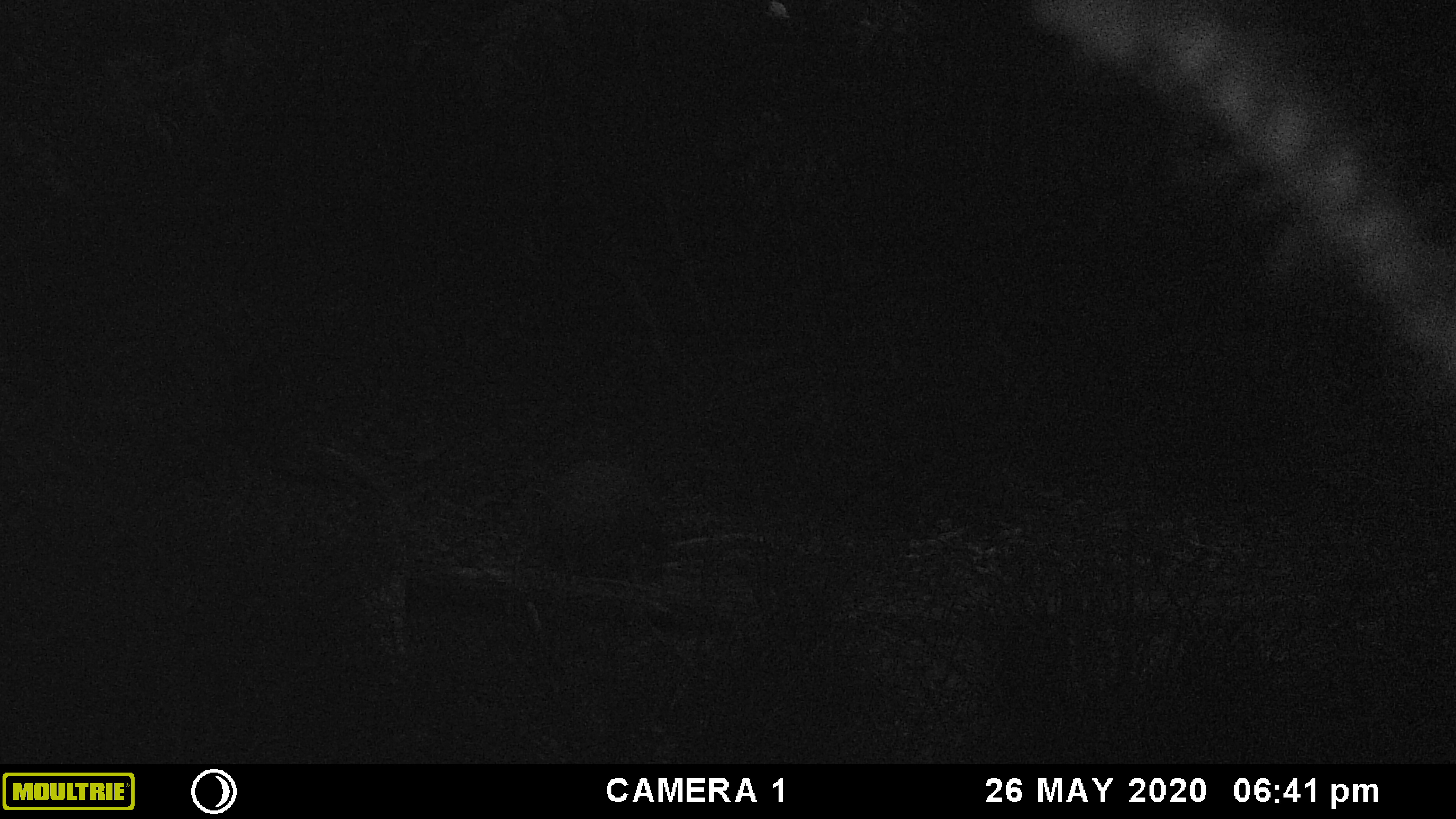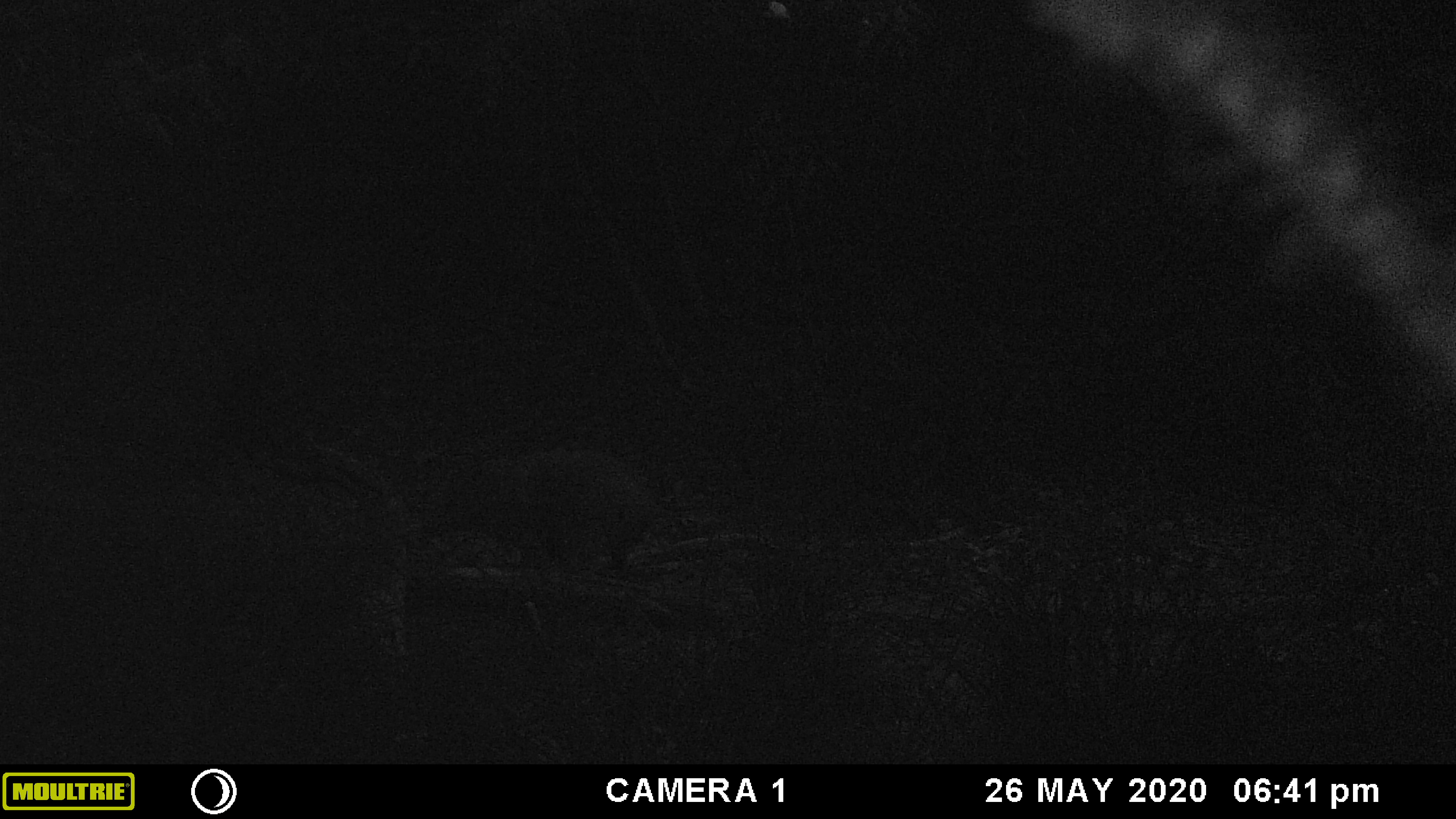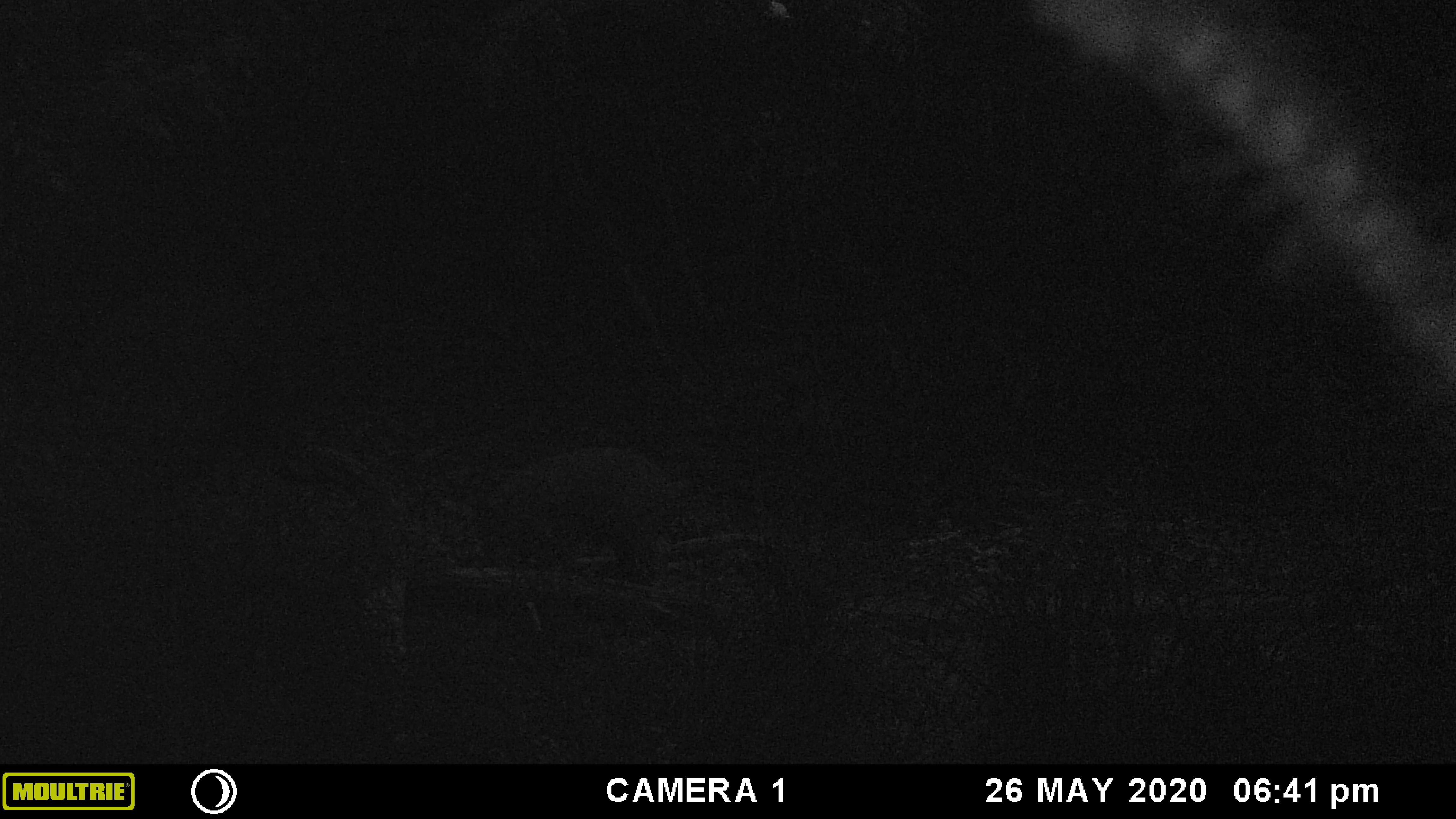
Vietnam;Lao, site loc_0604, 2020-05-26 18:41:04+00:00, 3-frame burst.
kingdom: Animalia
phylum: Chordata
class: Mammalia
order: Artiodactyla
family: Suidae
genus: Sus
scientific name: Sus scrofa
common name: eurasian wild pig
Eurasian wild pig (Sus scrofa). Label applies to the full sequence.